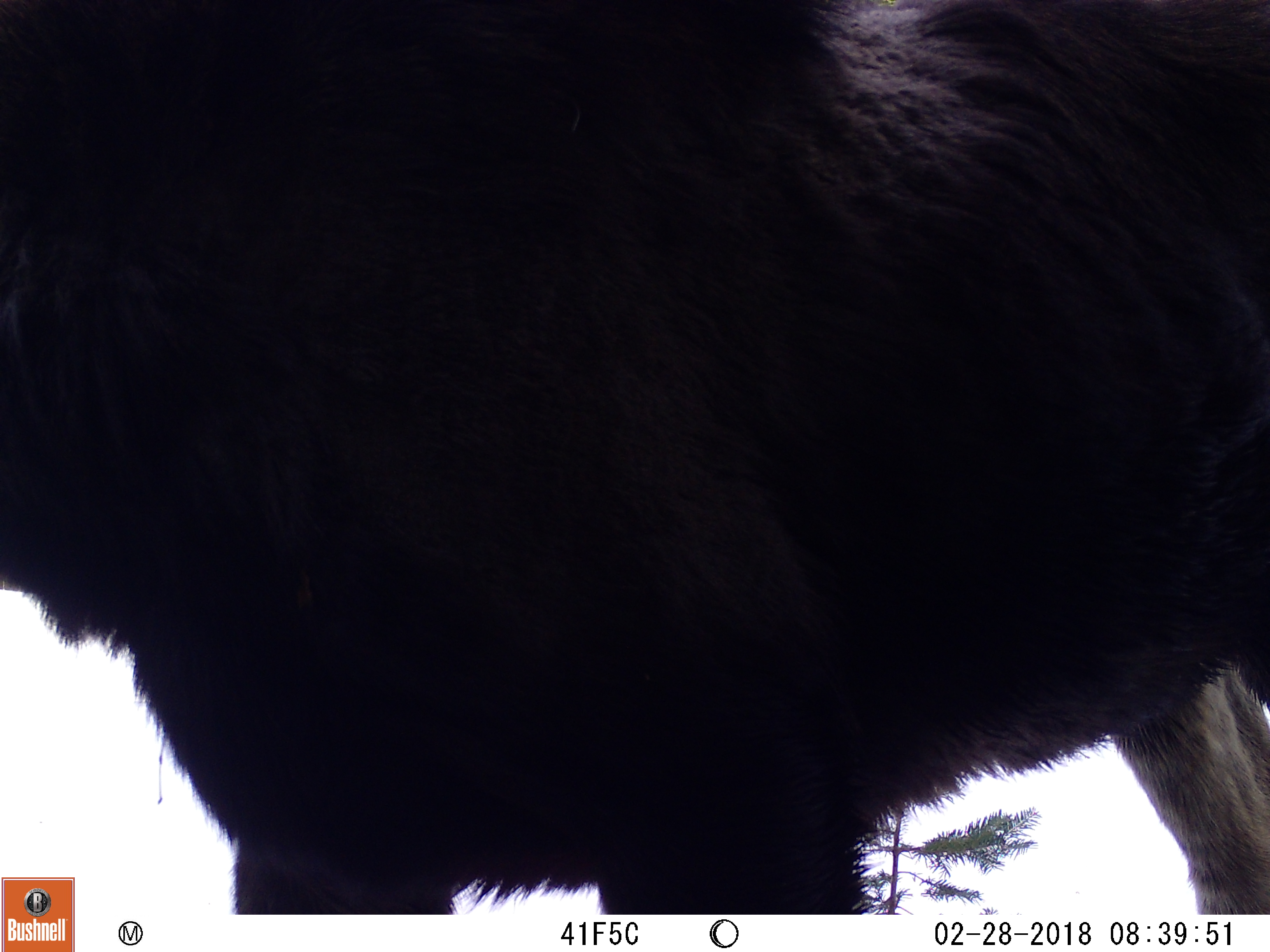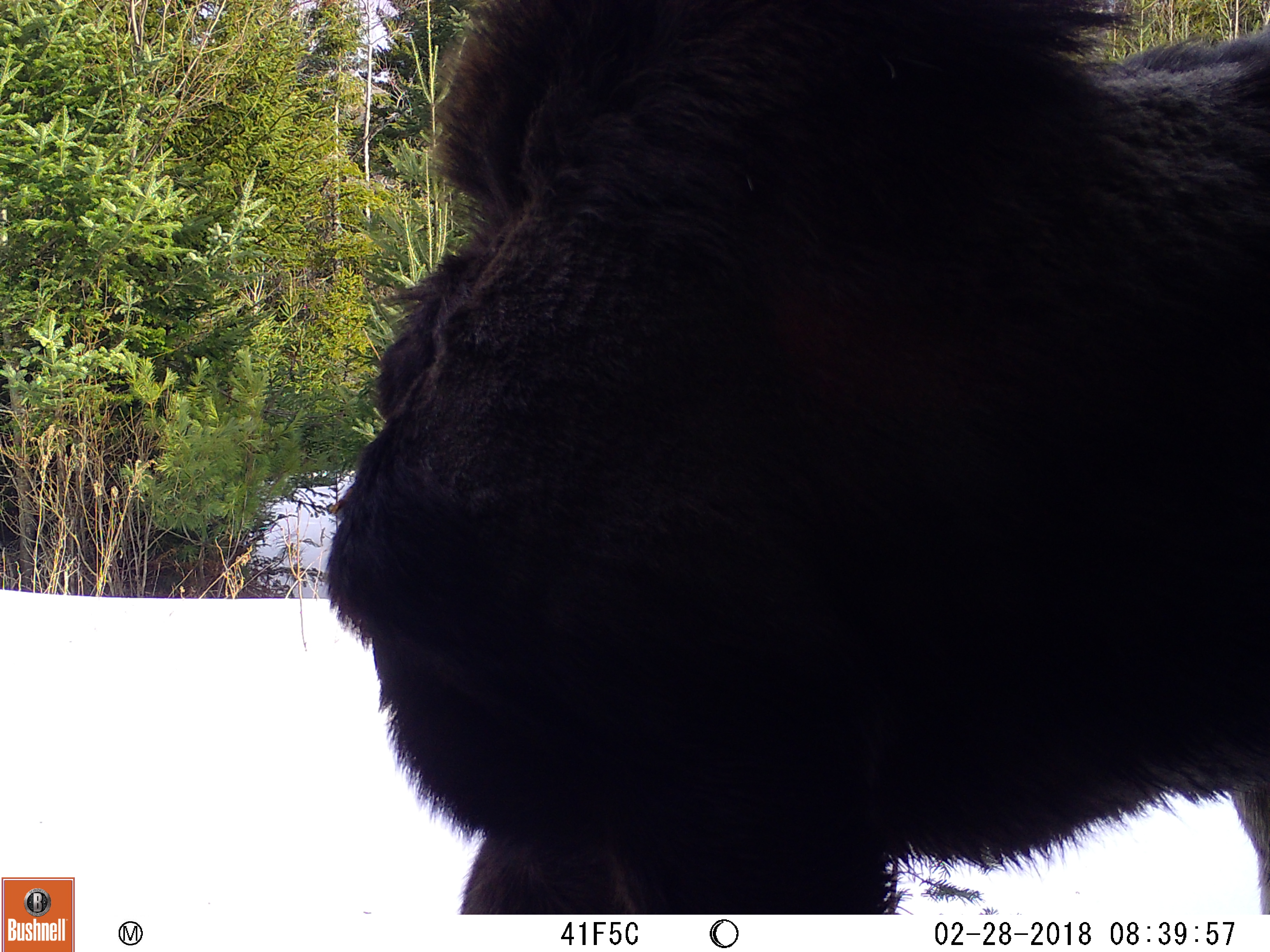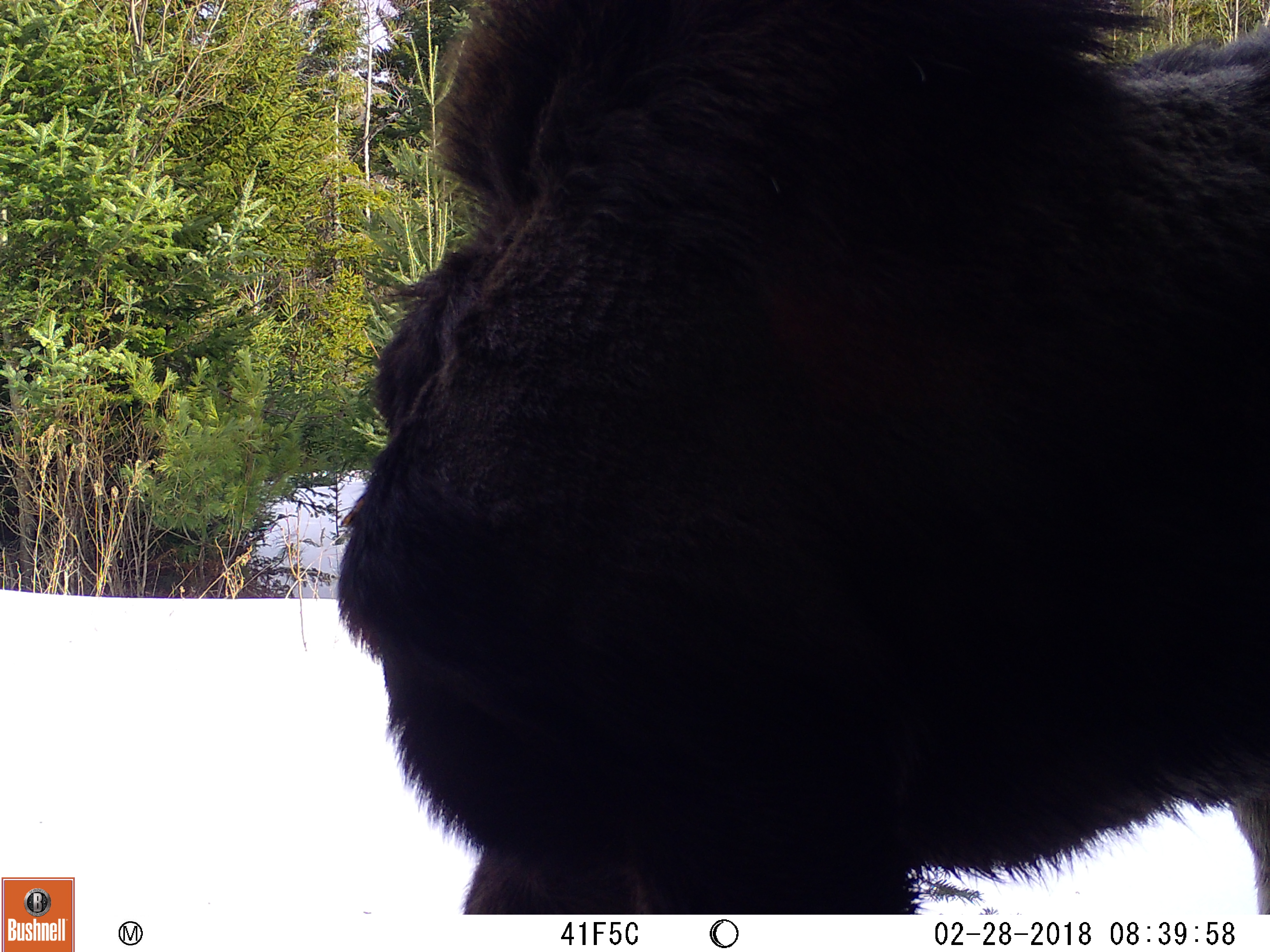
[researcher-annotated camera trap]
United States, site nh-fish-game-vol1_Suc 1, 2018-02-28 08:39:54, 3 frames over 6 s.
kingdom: Animalia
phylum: Chordata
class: Mammalia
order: Artiodactyla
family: Cervidae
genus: Alces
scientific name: Alces alces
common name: moose